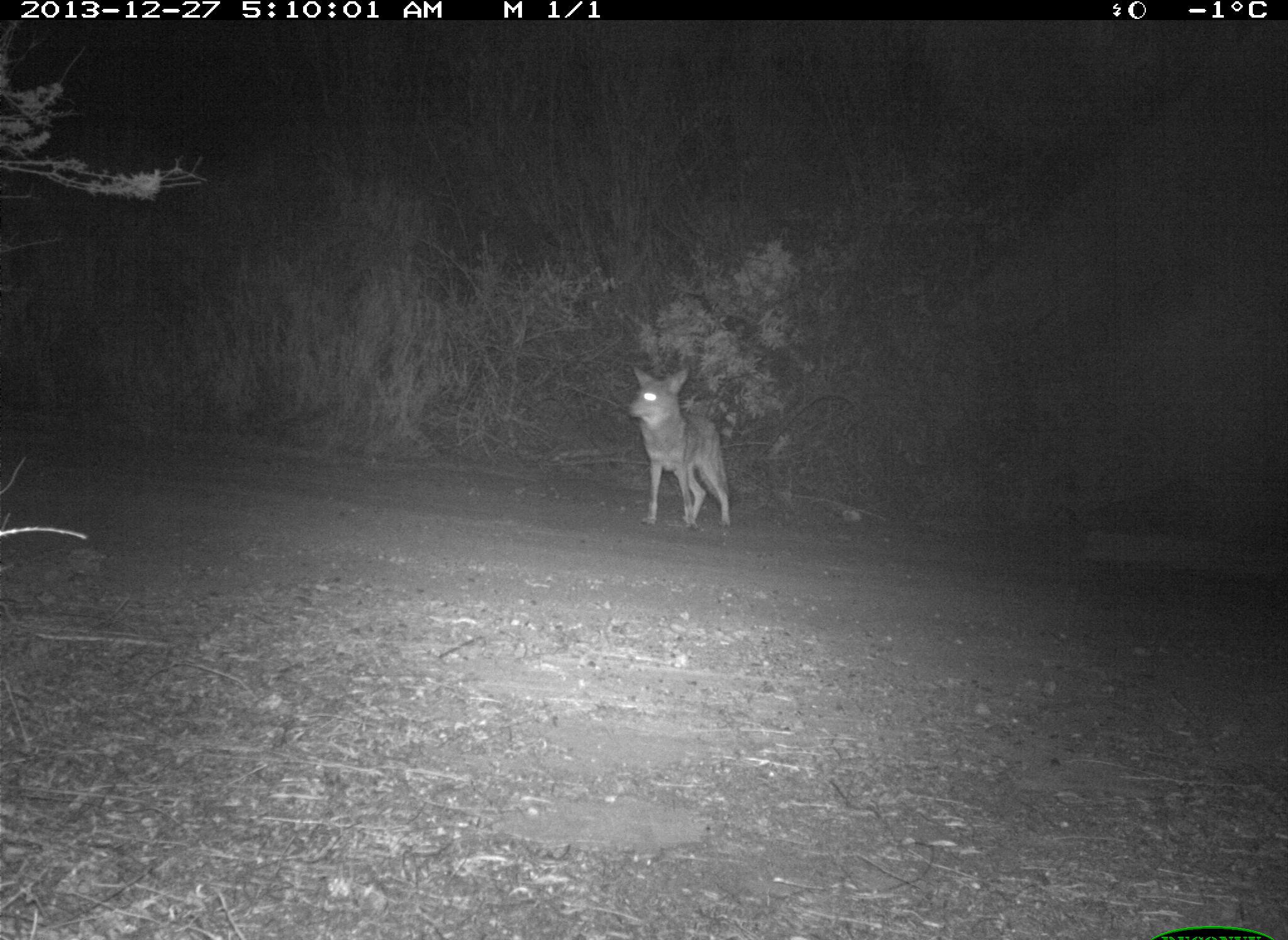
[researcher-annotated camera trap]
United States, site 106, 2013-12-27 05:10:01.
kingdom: Animalia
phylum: Chordata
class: Mammalia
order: Carnivora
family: Canidae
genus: Canis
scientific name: Canis latrans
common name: coyote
Coyote (Canis latrans).